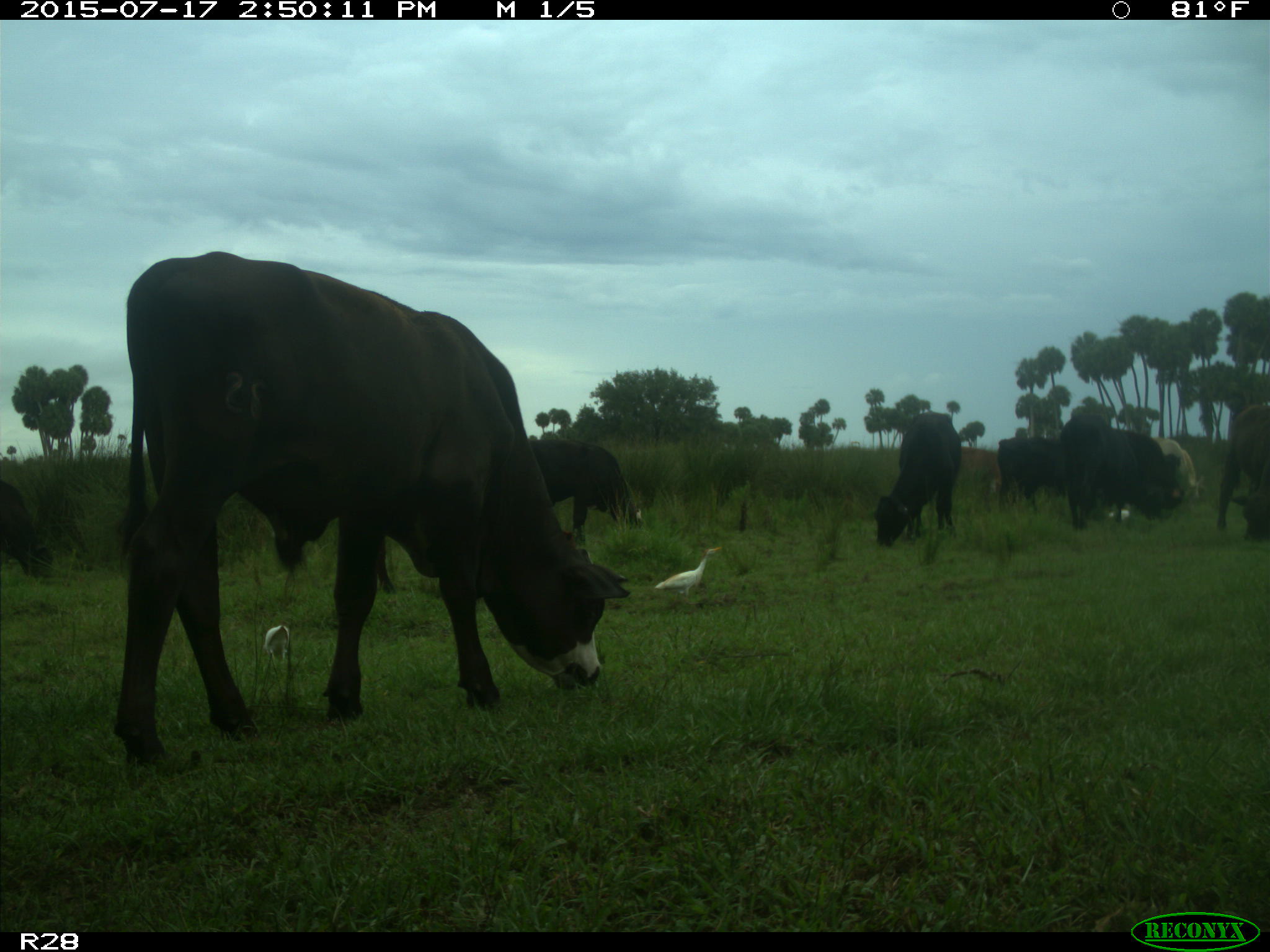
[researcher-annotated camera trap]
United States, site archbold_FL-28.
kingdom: Animalia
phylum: Chordata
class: Mammalia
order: Artiodactyla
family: Bovidae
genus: Bos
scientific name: Bos taurus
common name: domestic cow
Bos taurus (domestic cow).